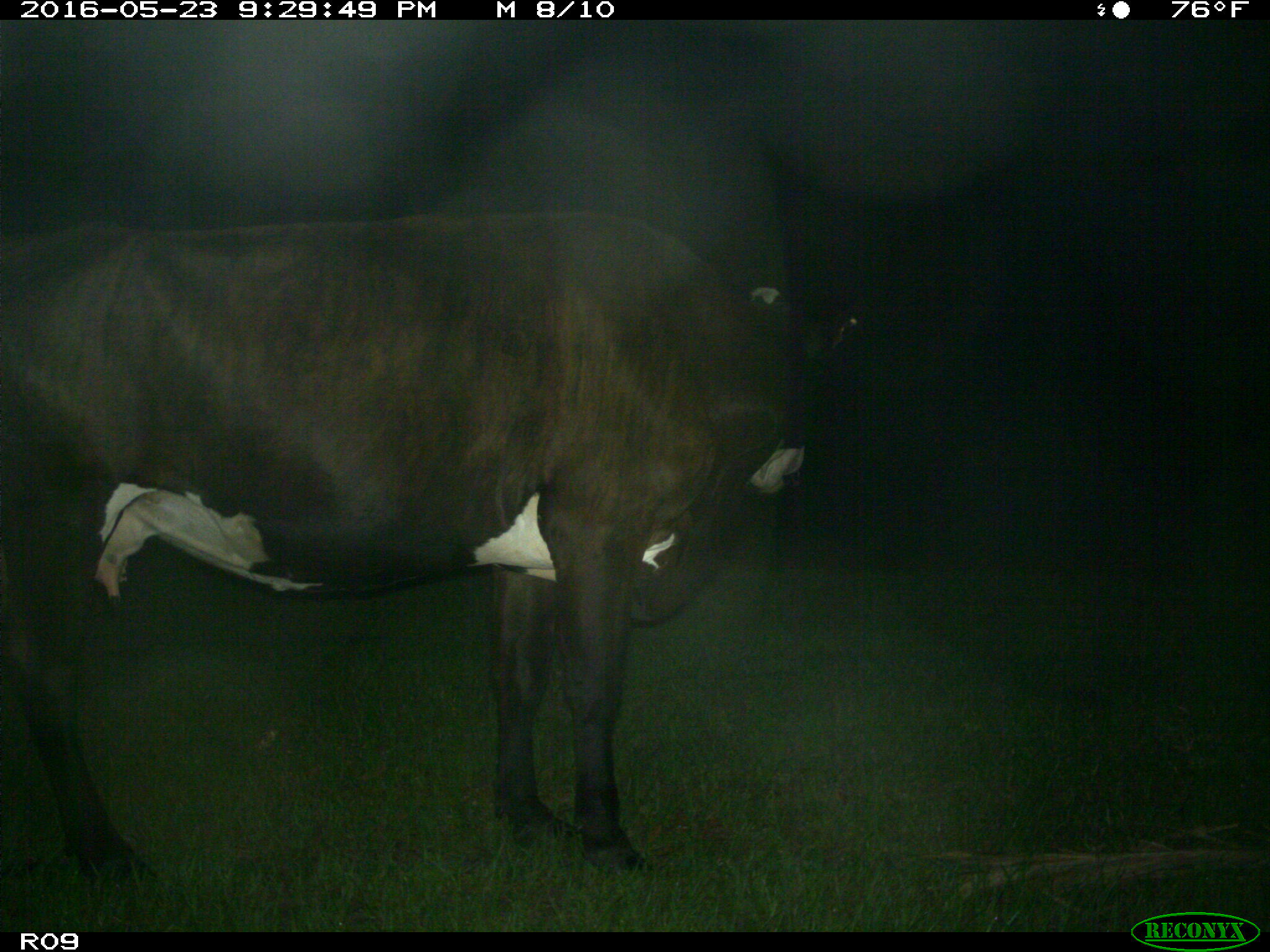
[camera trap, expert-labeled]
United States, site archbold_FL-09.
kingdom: Animalia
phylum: Chordata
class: Mammalia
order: Artiodactyla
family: Bovidae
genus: Bos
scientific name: Bos taurus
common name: domestic cow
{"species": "Bos taurus (domestic cow)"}